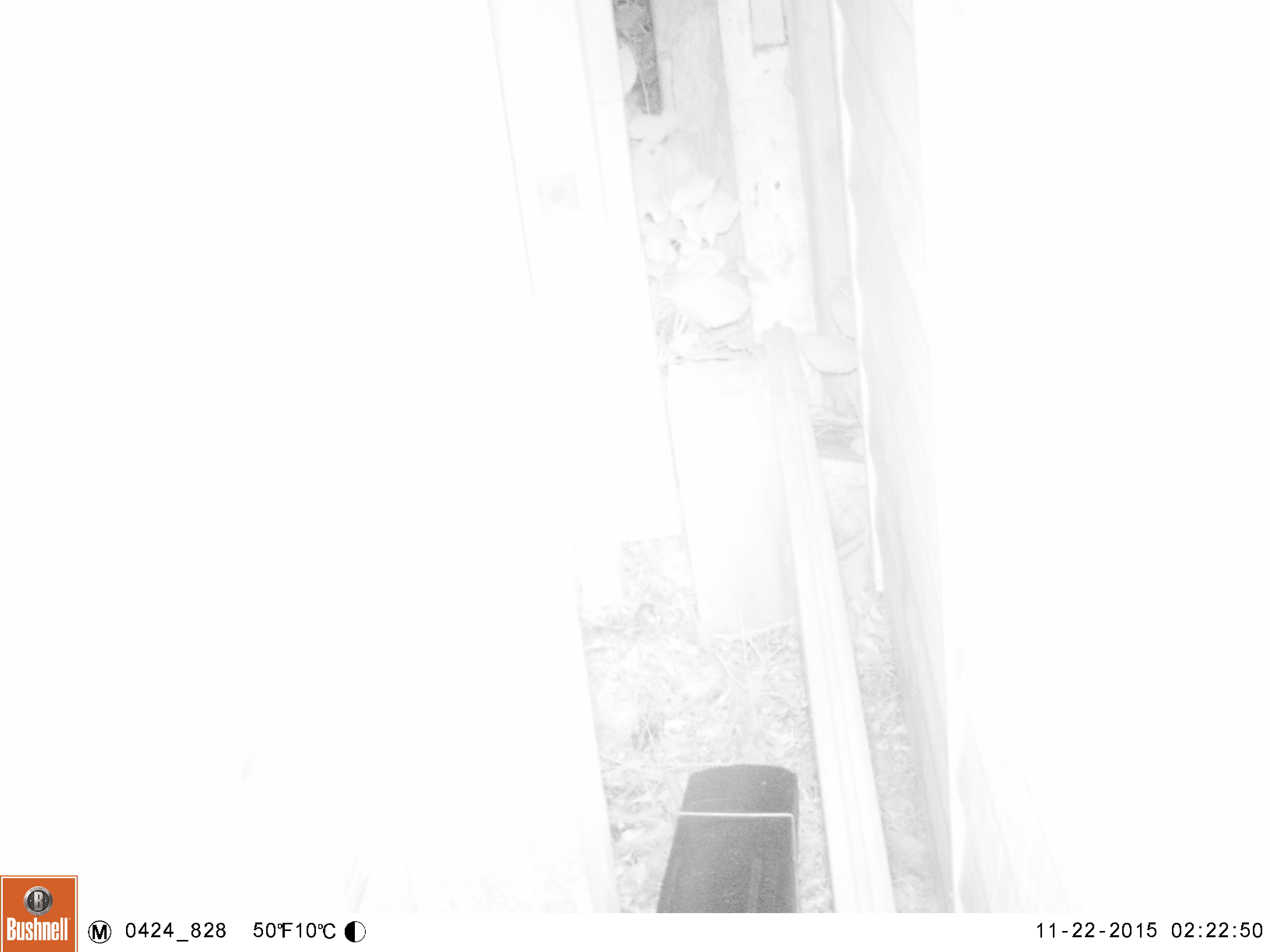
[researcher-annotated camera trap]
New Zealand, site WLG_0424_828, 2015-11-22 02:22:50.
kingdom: Animalia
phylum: Chordata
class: Mammalia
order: Rodentia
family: Muridae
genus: Mus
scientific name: Mus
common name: mouse